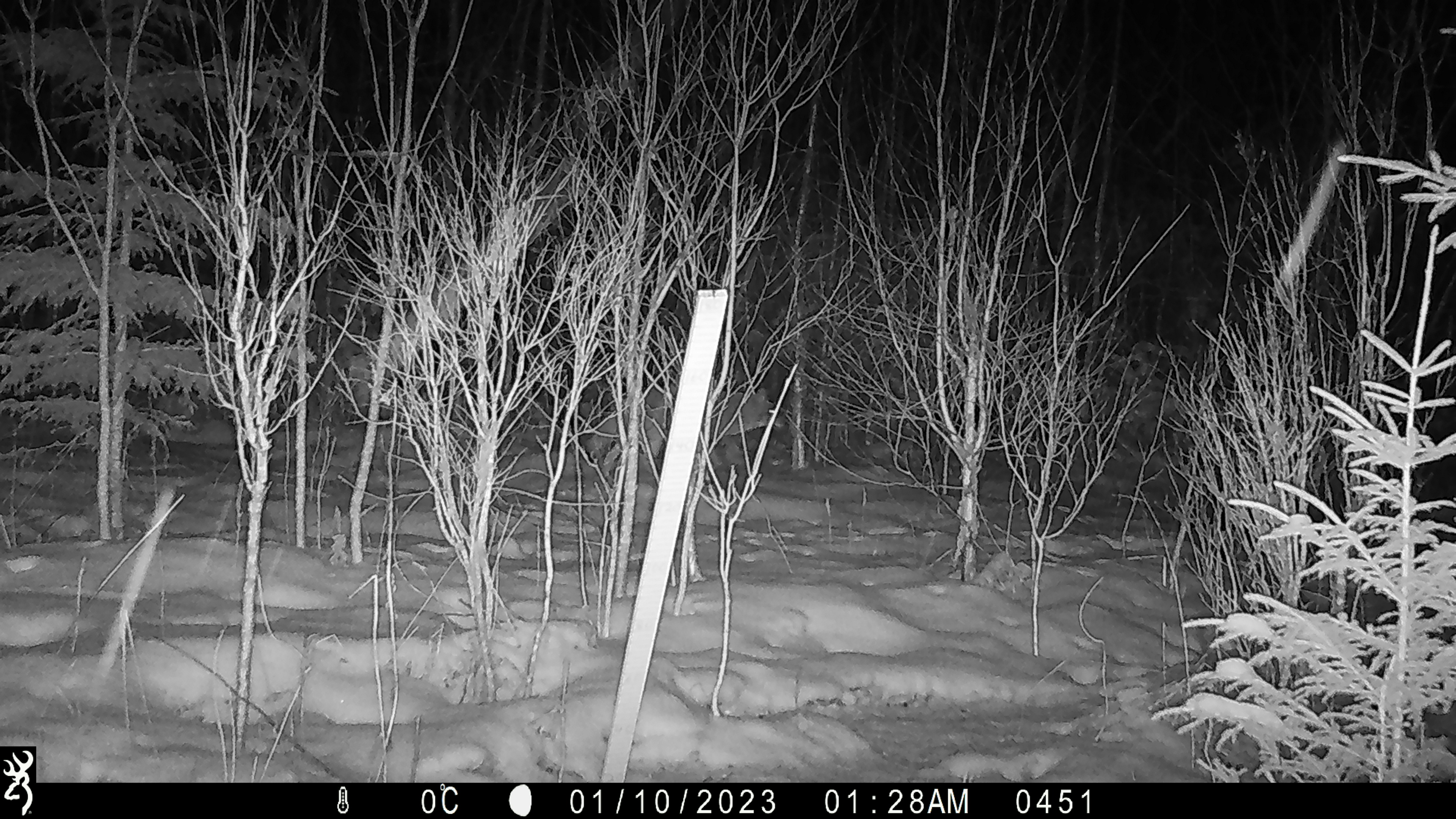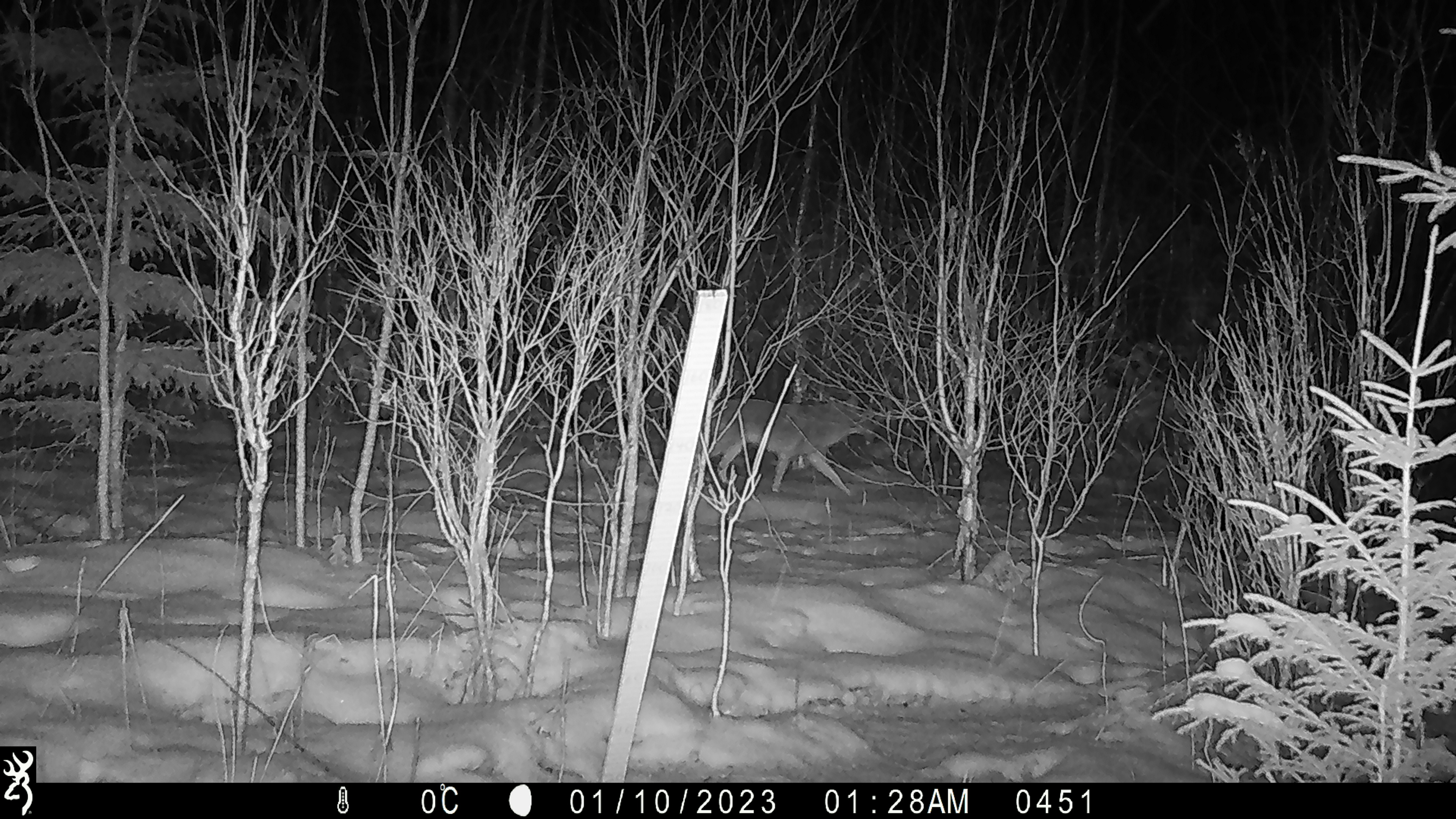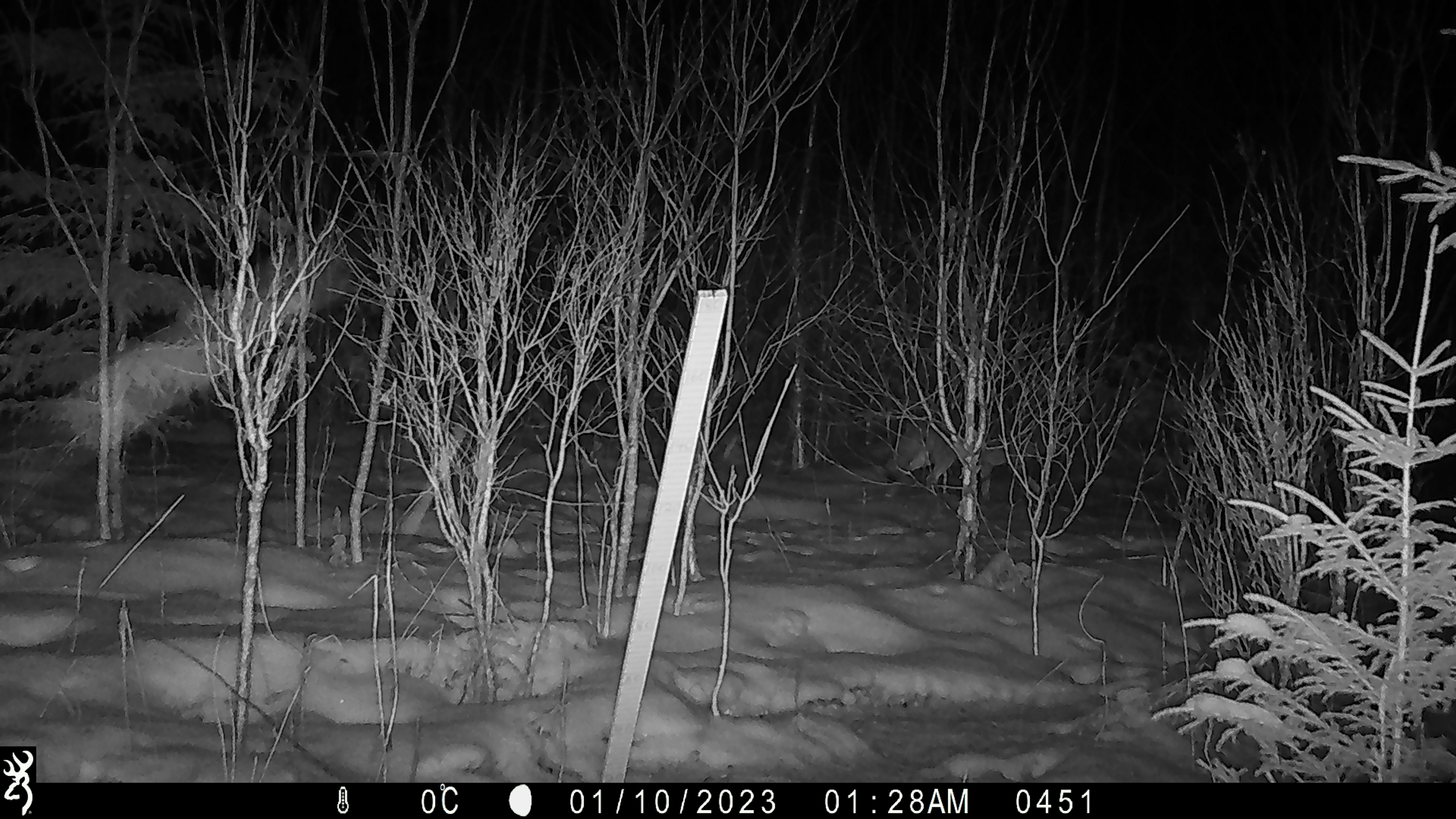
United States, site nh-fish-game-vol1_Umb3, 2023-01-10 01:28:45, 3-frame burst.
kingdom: Animalia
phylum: Chordata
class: Mammalia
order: Carnivora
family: Canidae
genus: Canis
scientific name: Canis latrans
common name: coyote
Coyote (Canis latrans).